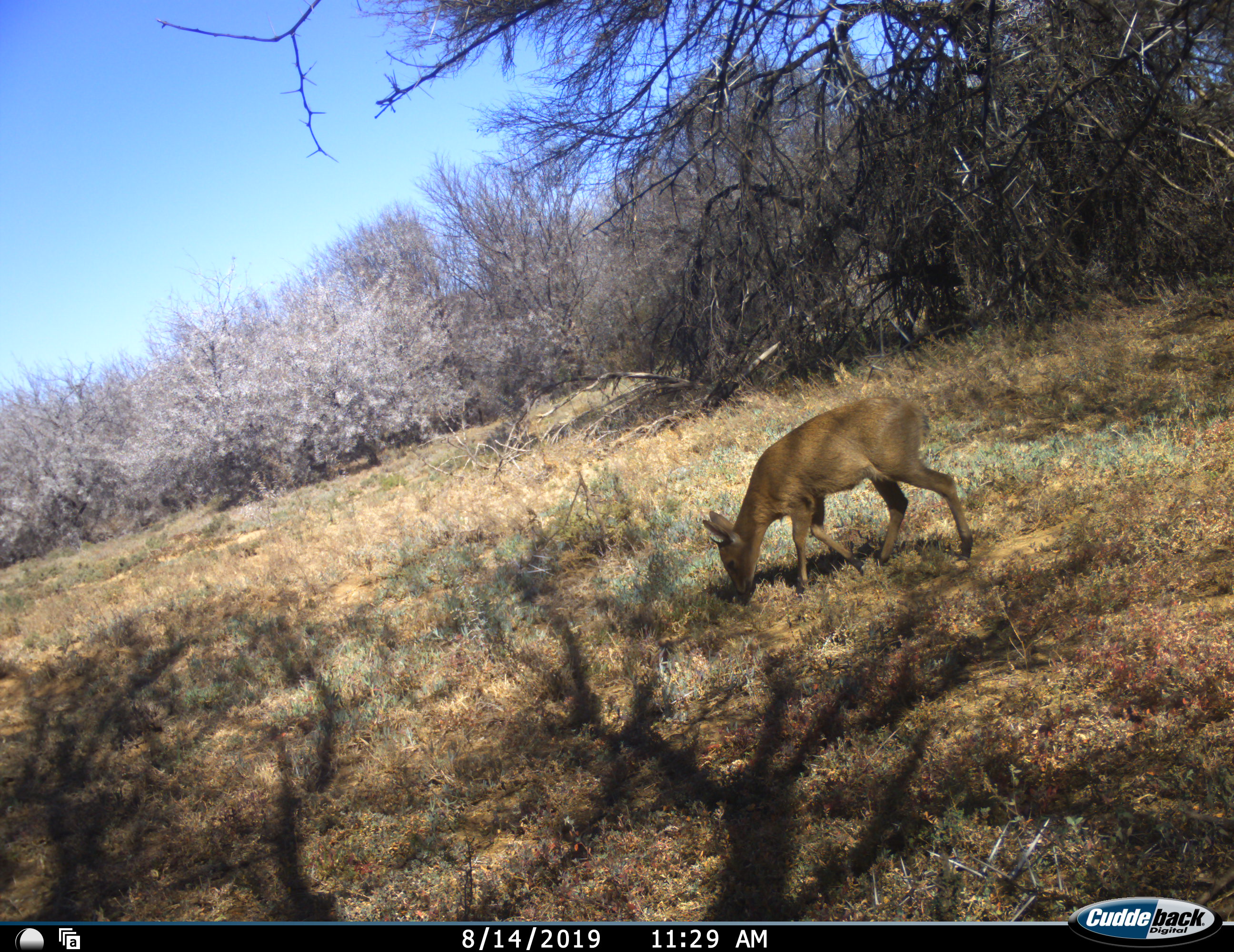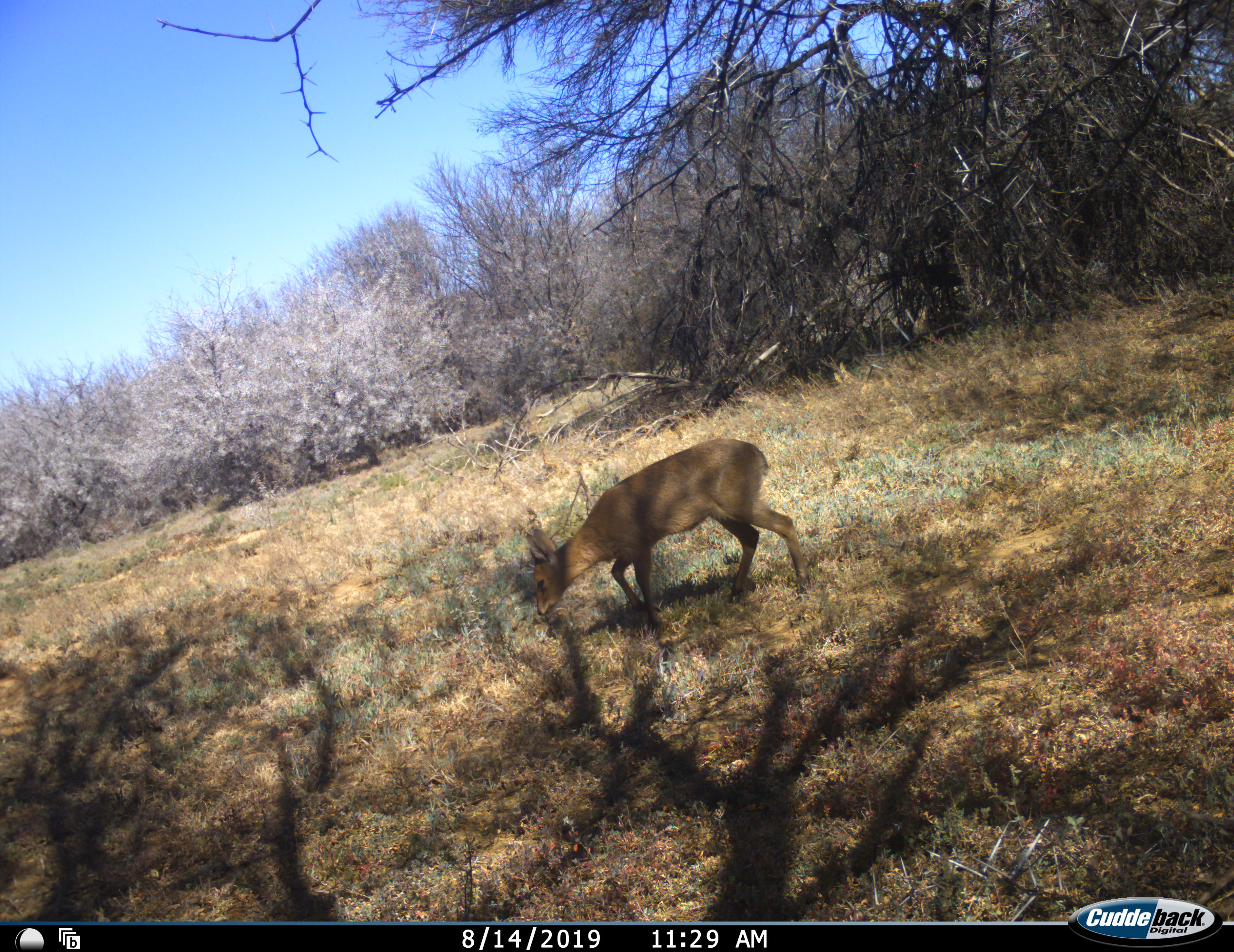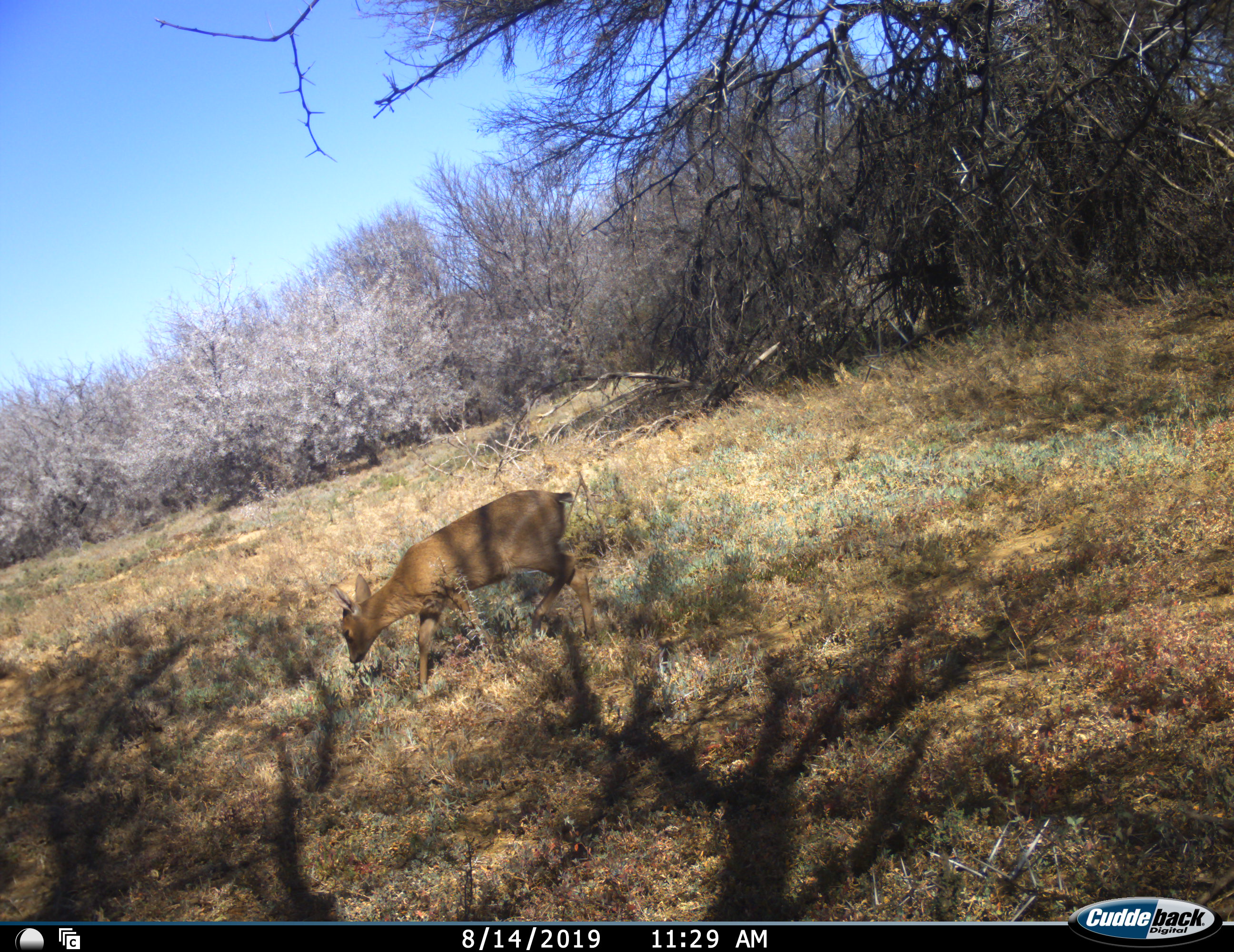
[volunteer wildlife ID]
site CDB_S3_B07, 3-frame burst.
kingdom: Animalia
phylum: Chordata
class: Mammalia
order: Artiodactyla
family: Bovidae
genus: Sylvicapra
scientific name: Sylvicapra grimmia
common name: common duiker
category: duikercommongrey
Duikercommongrey (common duiker) (Sylvicapra grimmia), count 1. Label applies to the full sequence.